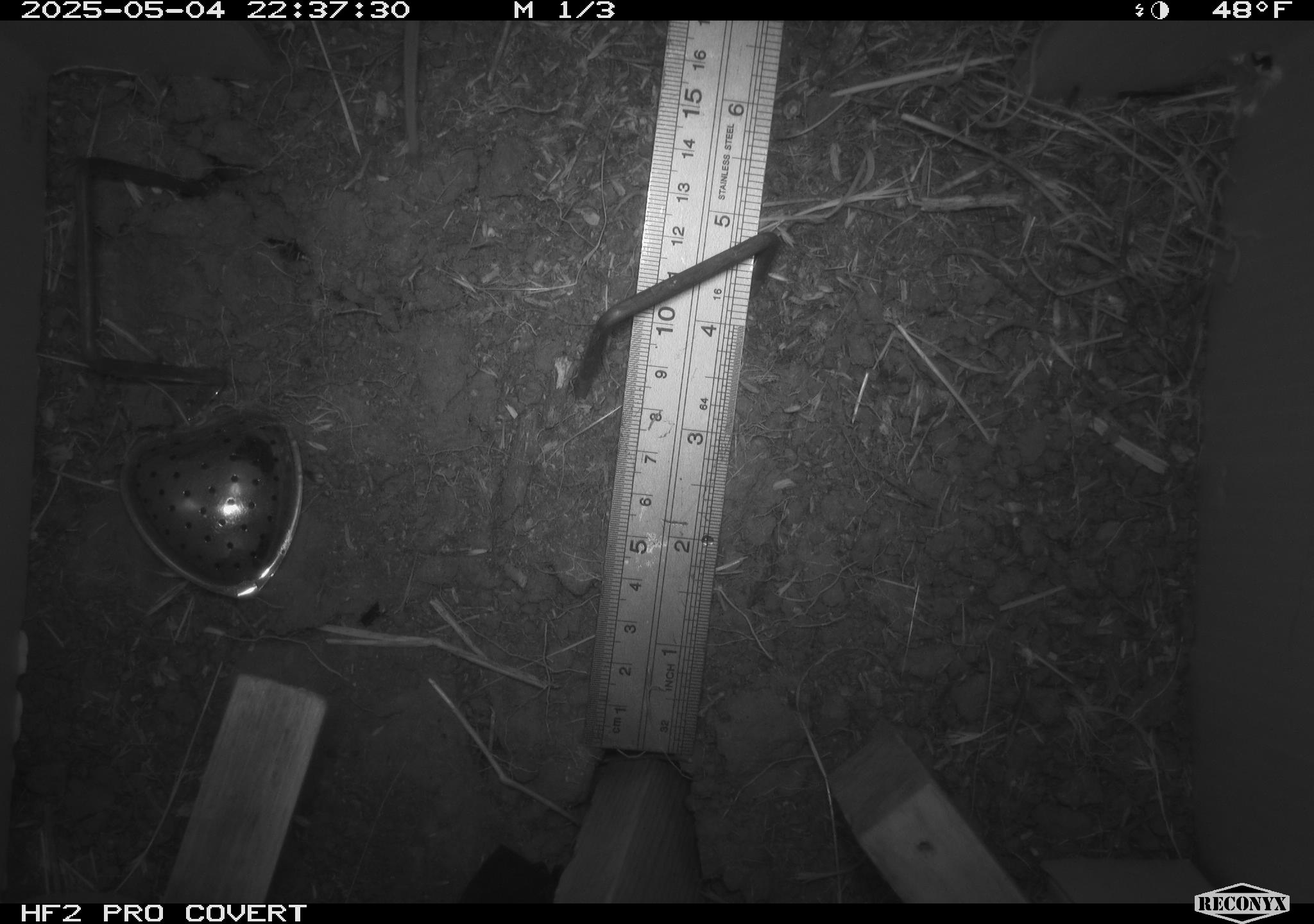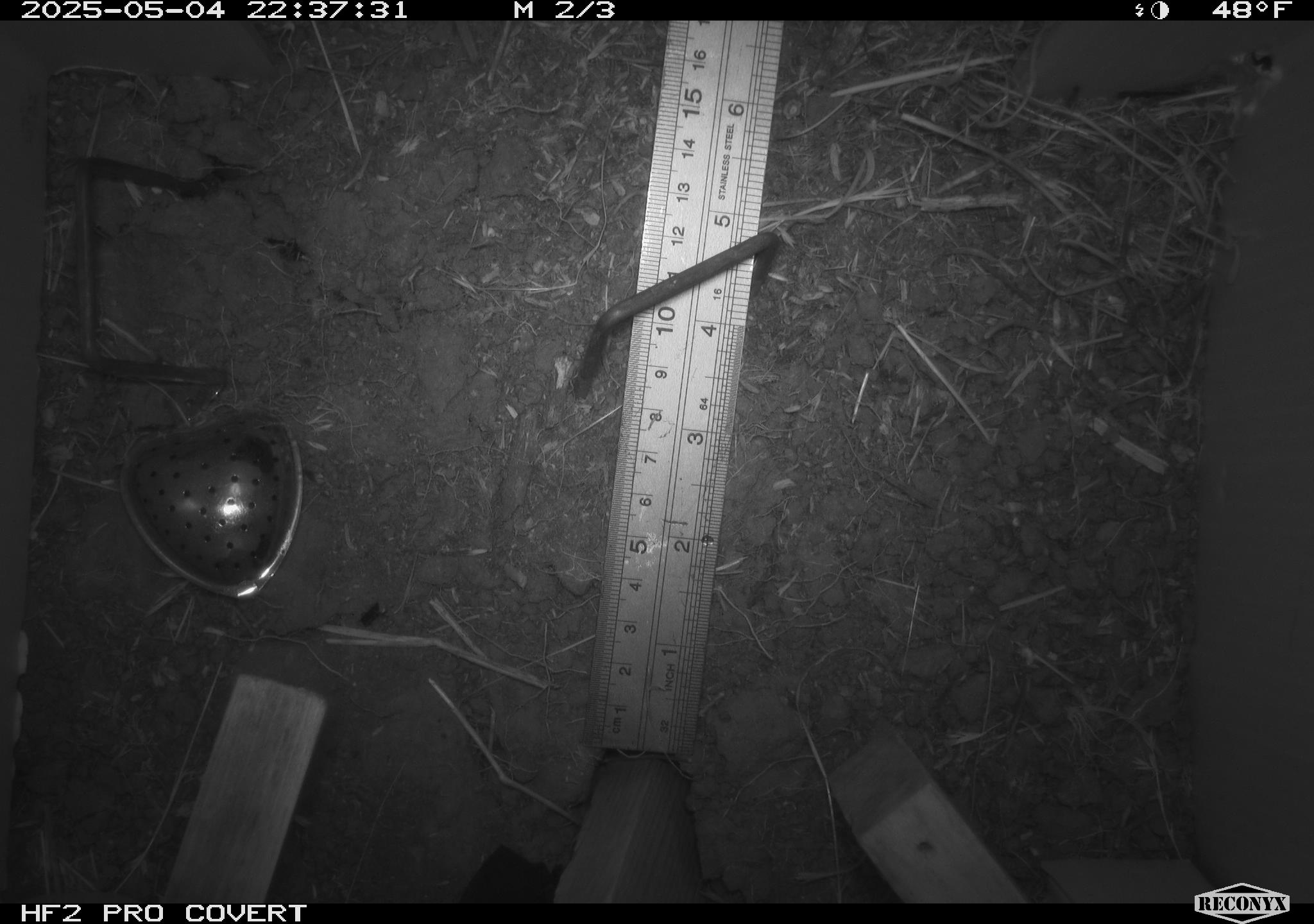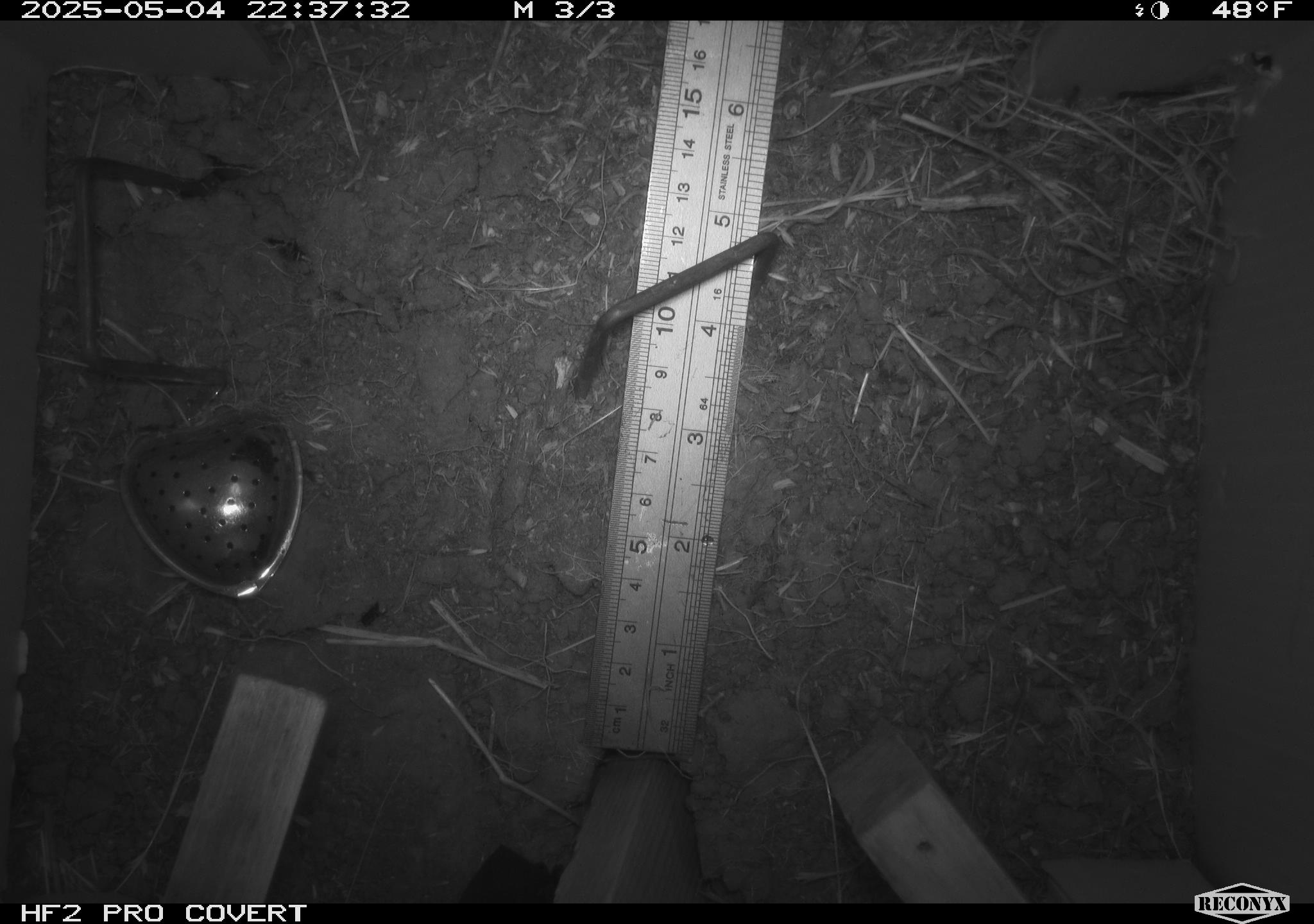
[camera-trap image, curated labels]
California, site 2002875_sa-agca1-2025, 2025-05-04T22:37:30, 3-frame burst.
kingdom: Animalia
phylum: Chordata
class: Mammalia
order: Rodentia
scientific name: Rodentia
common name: rodent